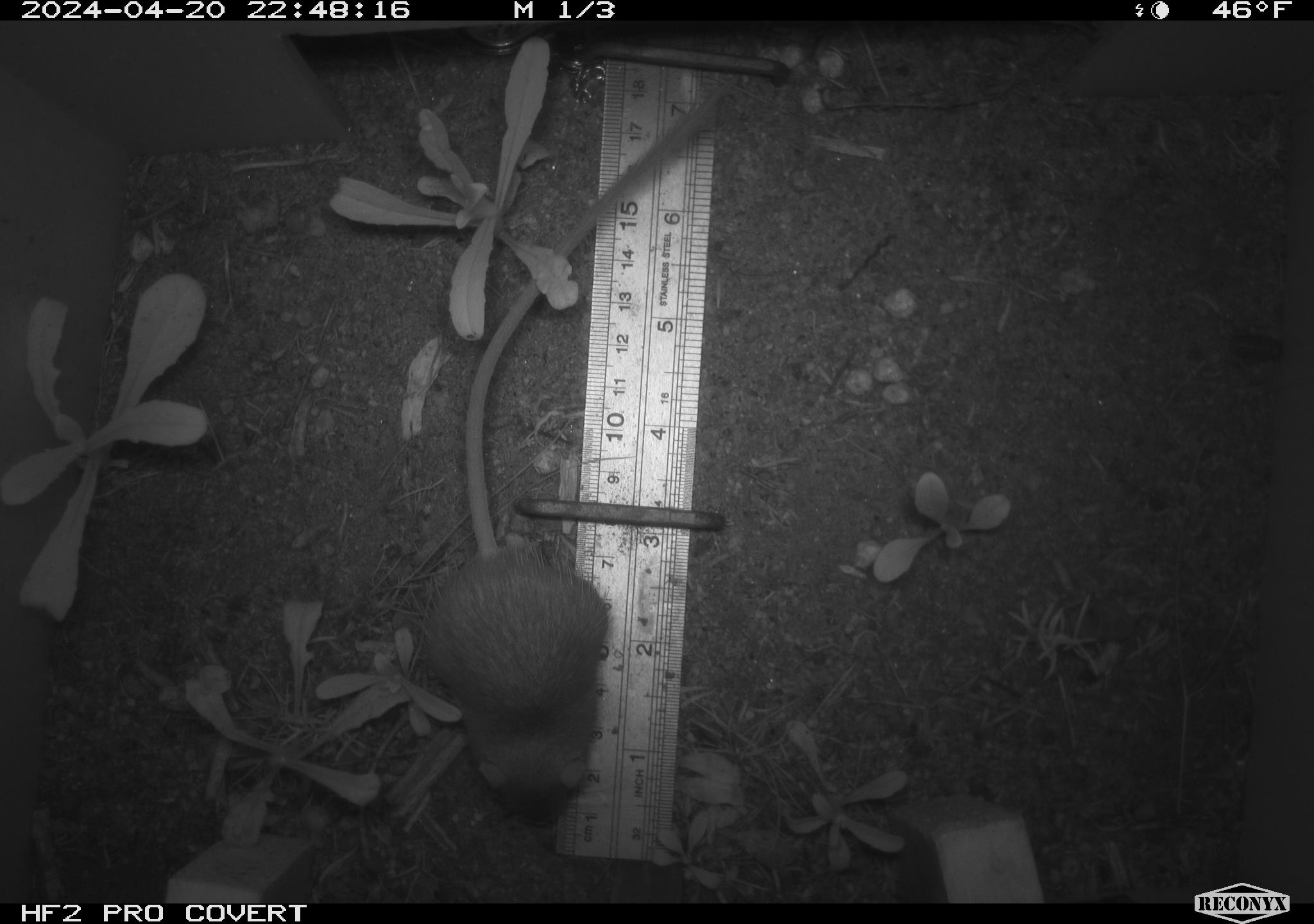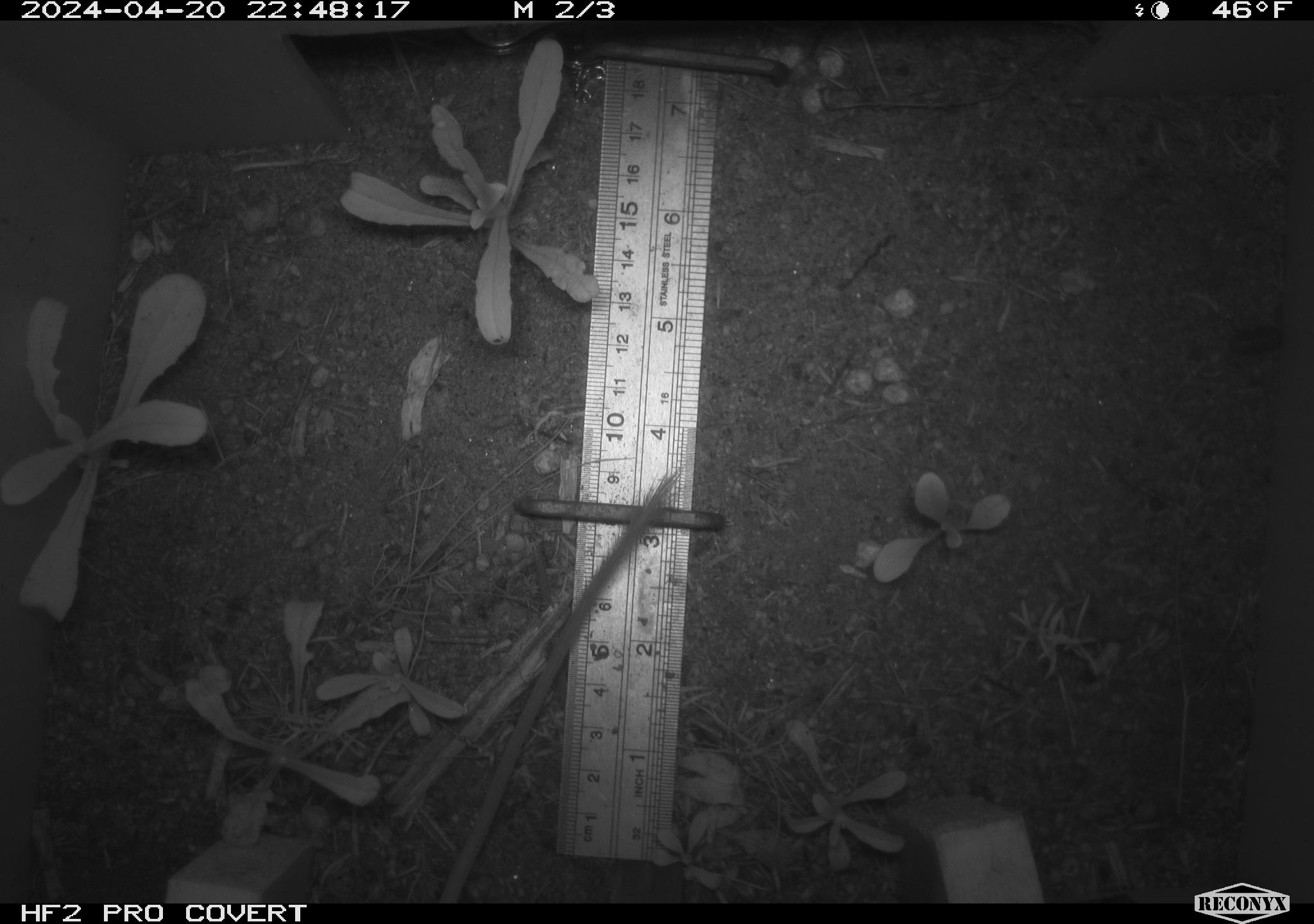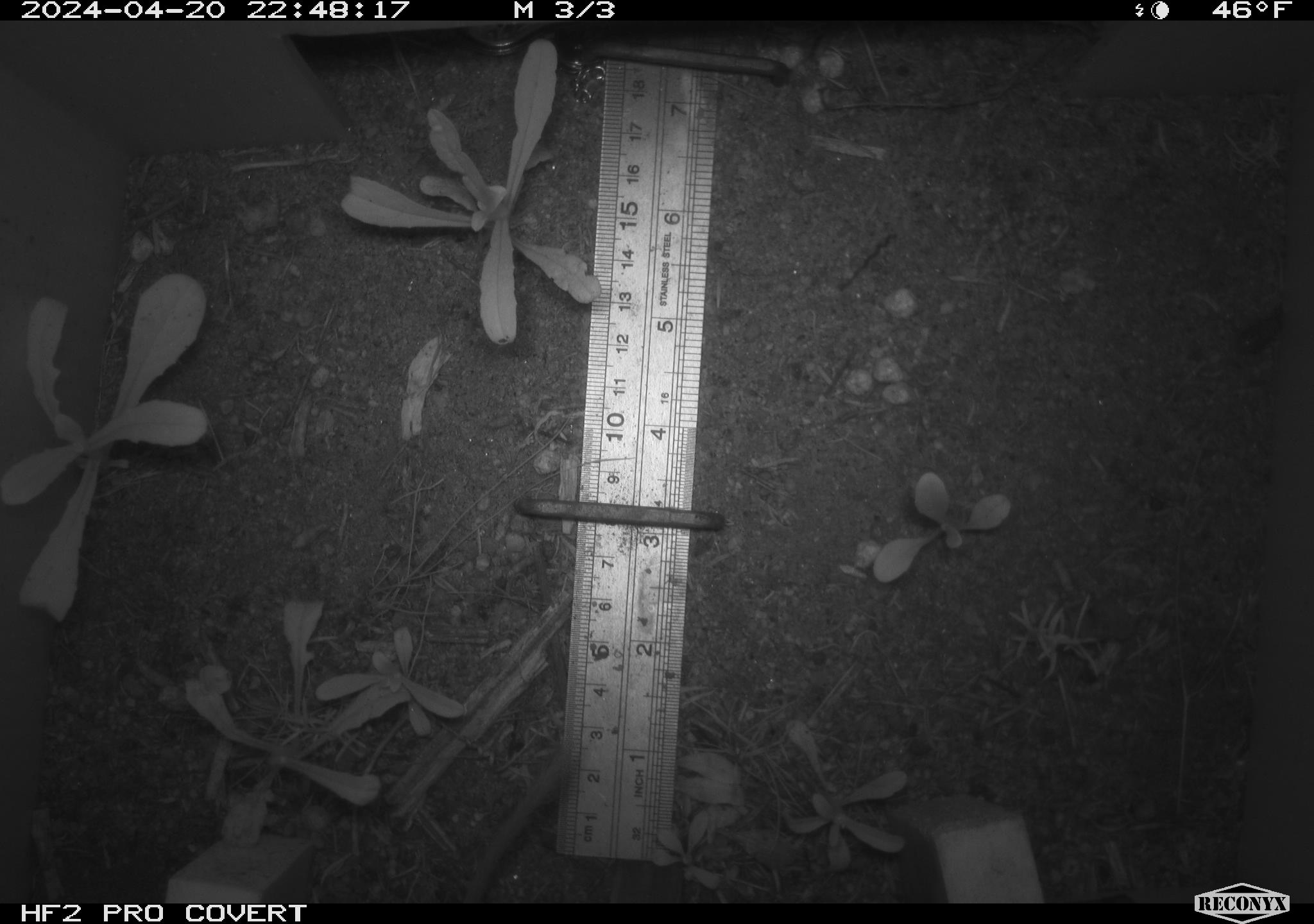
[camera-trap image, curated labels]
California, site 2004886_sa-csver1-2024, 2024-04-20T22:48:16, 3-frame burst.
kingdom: Animalia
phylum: Chordata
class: Mammalia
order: Rodentia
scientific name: Rodentia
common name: rodent